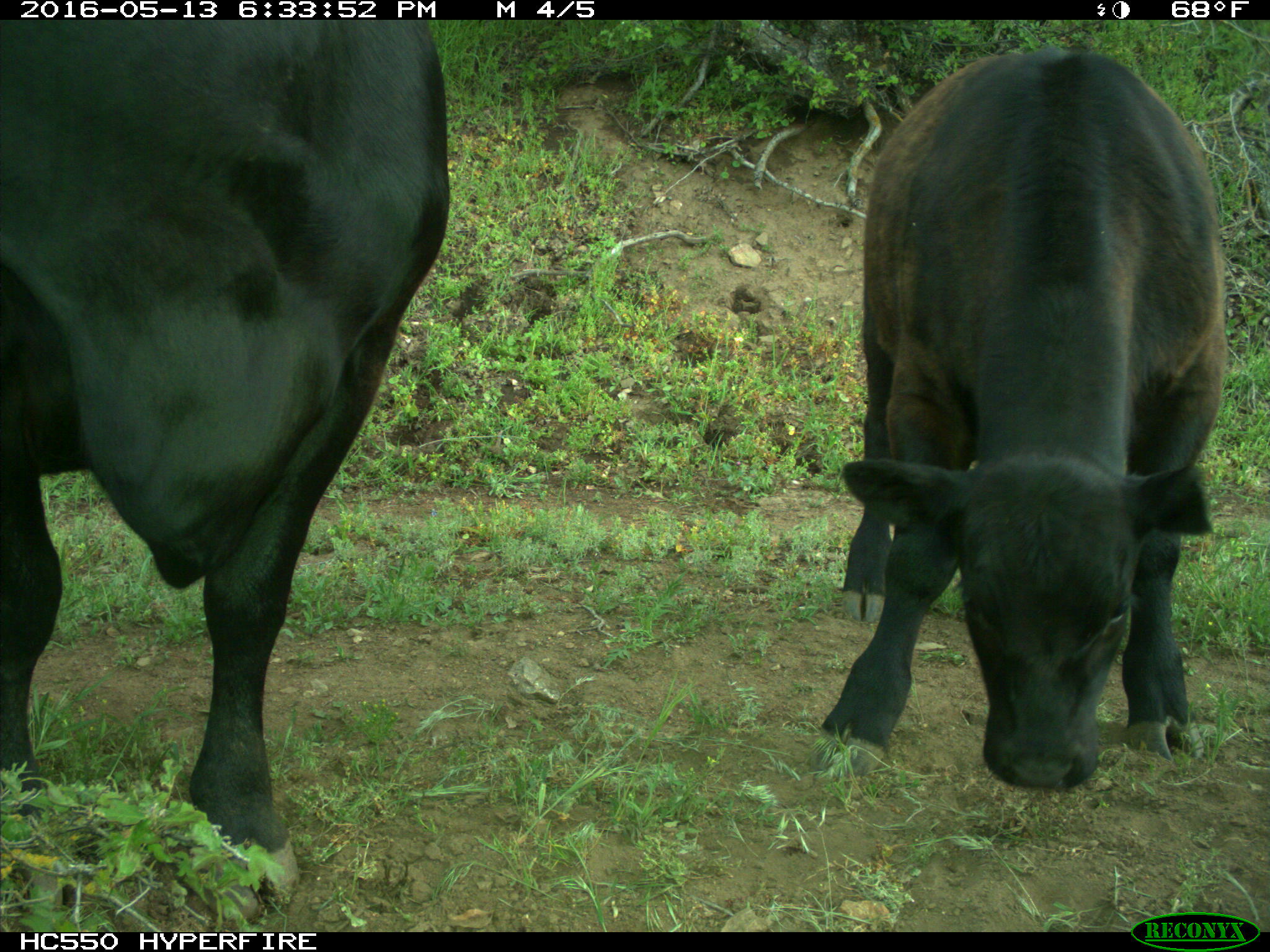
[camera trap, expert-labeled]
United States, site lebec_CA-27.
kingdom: Animalia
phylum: Chordata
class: Mammalia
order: Artiodactyla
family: Bovidae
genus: Bos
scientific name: Bos taurus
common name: domestic cow